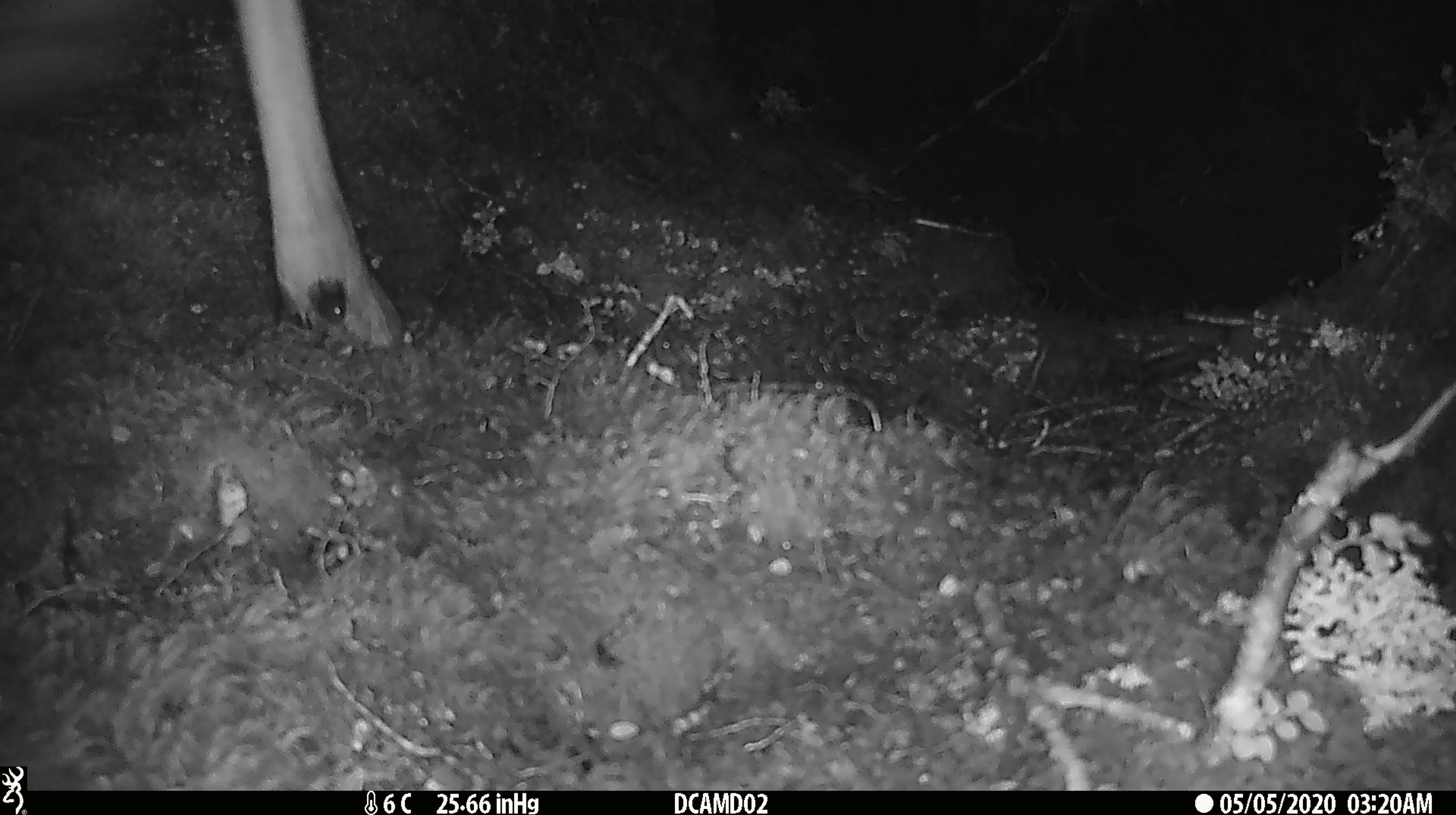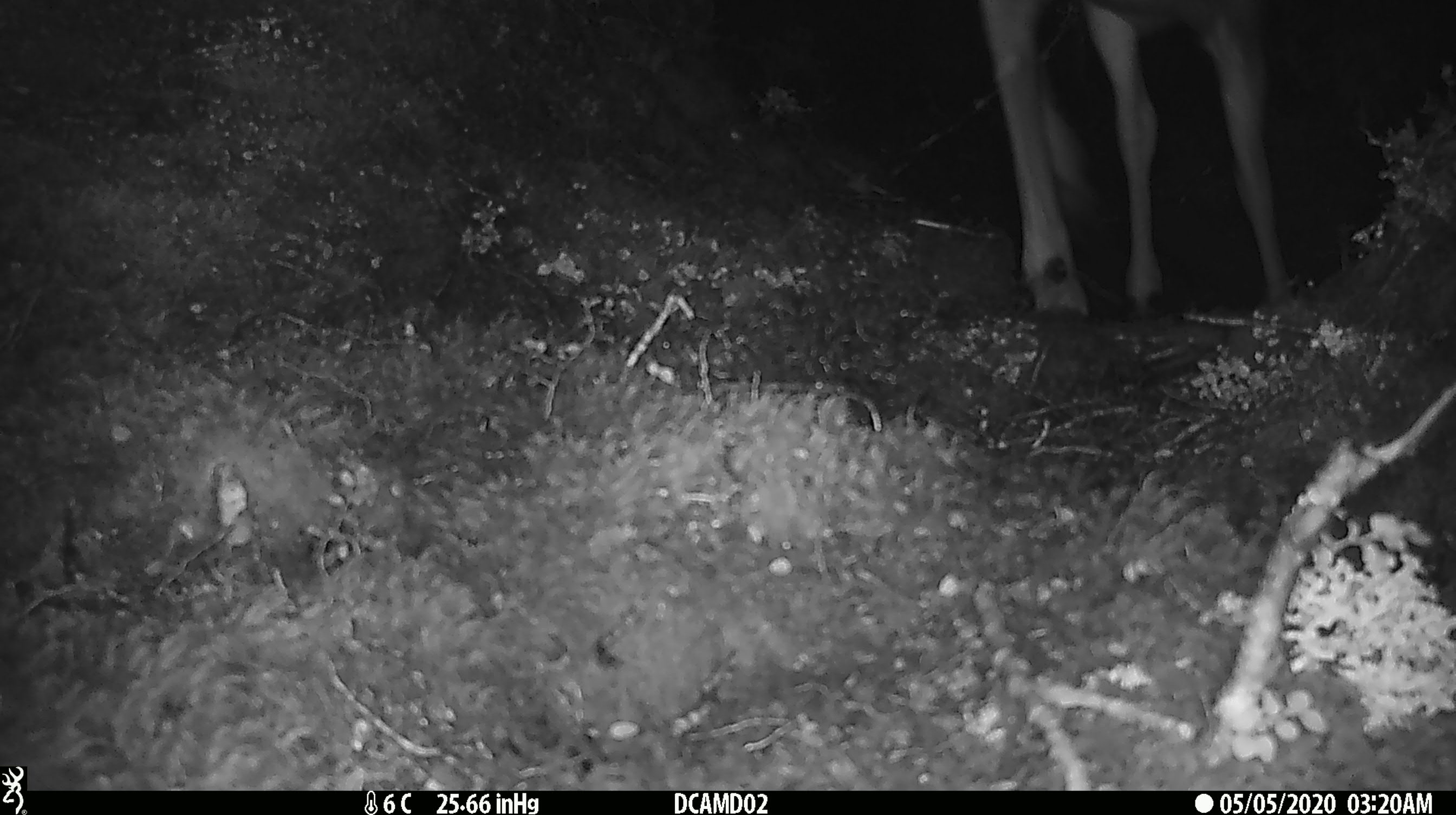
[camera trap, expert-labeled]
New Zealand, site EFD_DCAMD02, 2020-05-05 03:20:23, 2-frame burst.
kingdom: Animalia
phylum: Chordata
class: Mammalia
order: Artiodactyla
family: Cervidae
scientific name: Cervidae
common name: deer